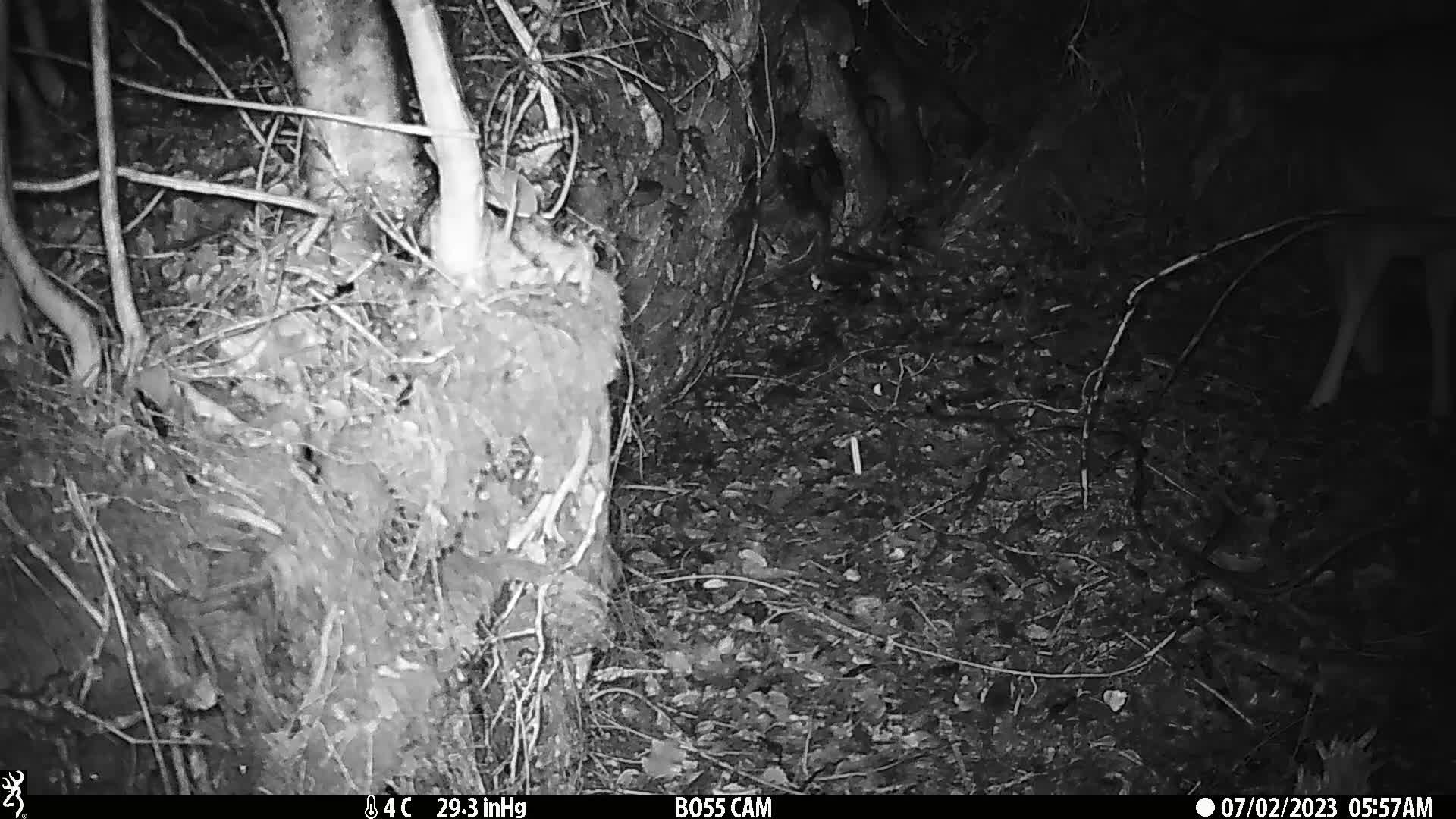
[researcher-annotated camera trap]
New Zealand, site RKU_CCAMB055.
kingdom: Animalia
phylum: Chordata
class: Mammalia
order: Artiodactyla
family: Cervidae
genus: Odocoileus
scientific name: Odocoileus virginianus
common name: white-tailed deer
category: white tailed deer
White tailed deer (white-tailed deer) (Odocoileus virginianus).